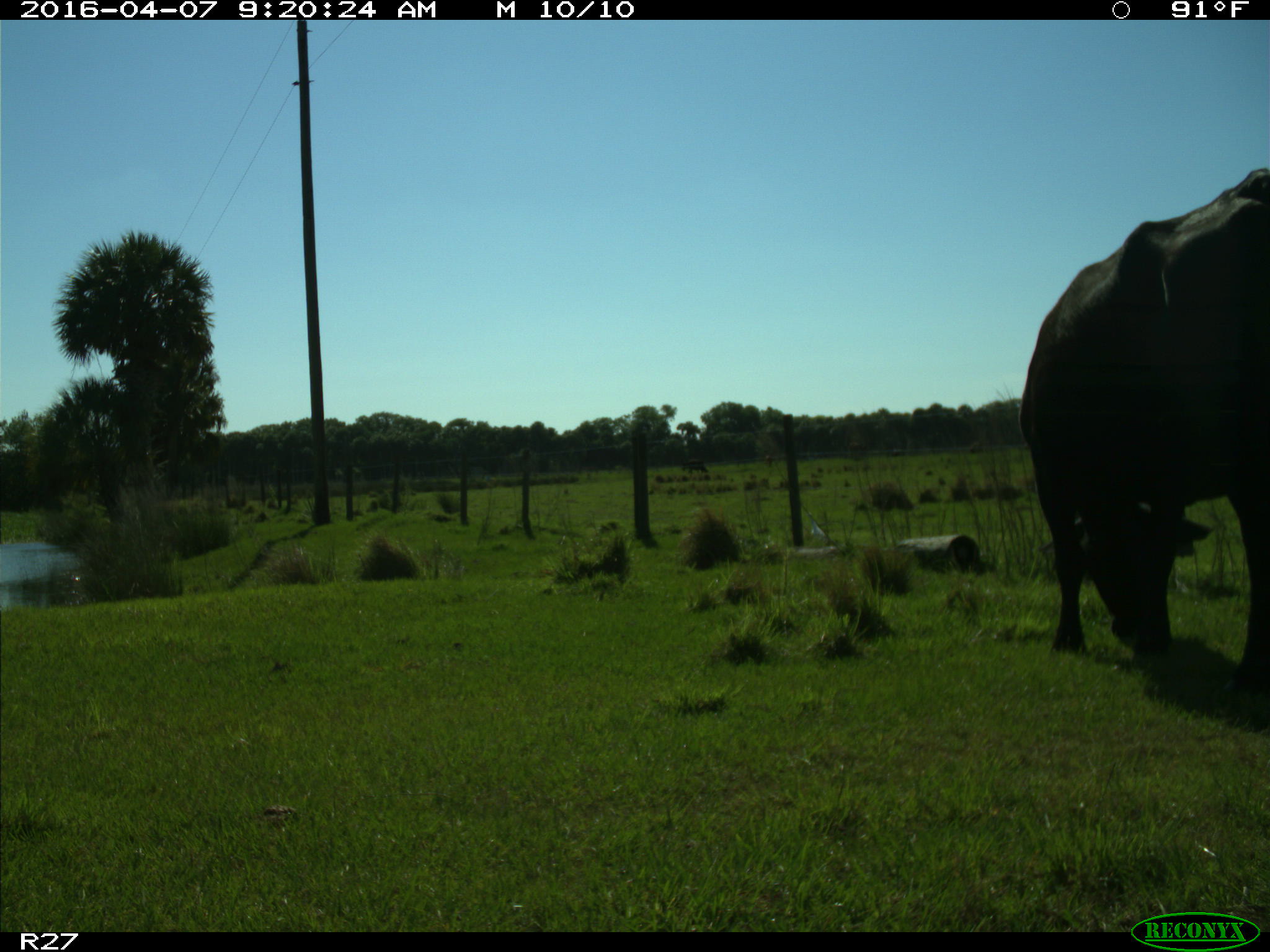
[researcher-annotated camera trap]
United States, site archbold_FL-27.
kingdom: Animalia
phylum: Chordata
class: Mammalia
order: Artiodactyla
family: Bovidae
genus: Bos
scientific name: Bos taurus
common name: domestic cow